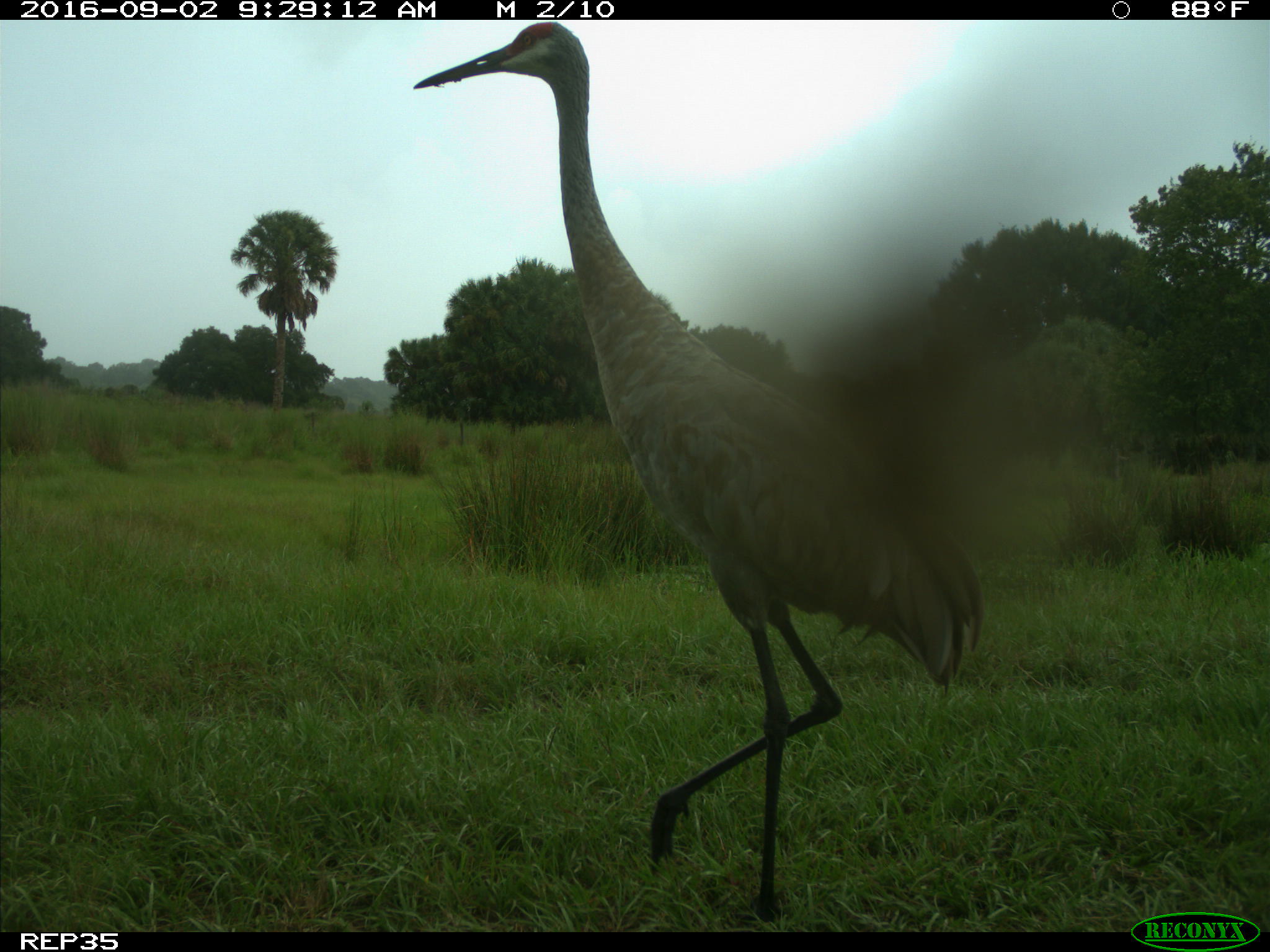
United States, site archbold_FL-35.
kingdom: Animalia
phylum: Chordata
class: Aves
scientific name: Aves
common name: birds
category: unidentified bird